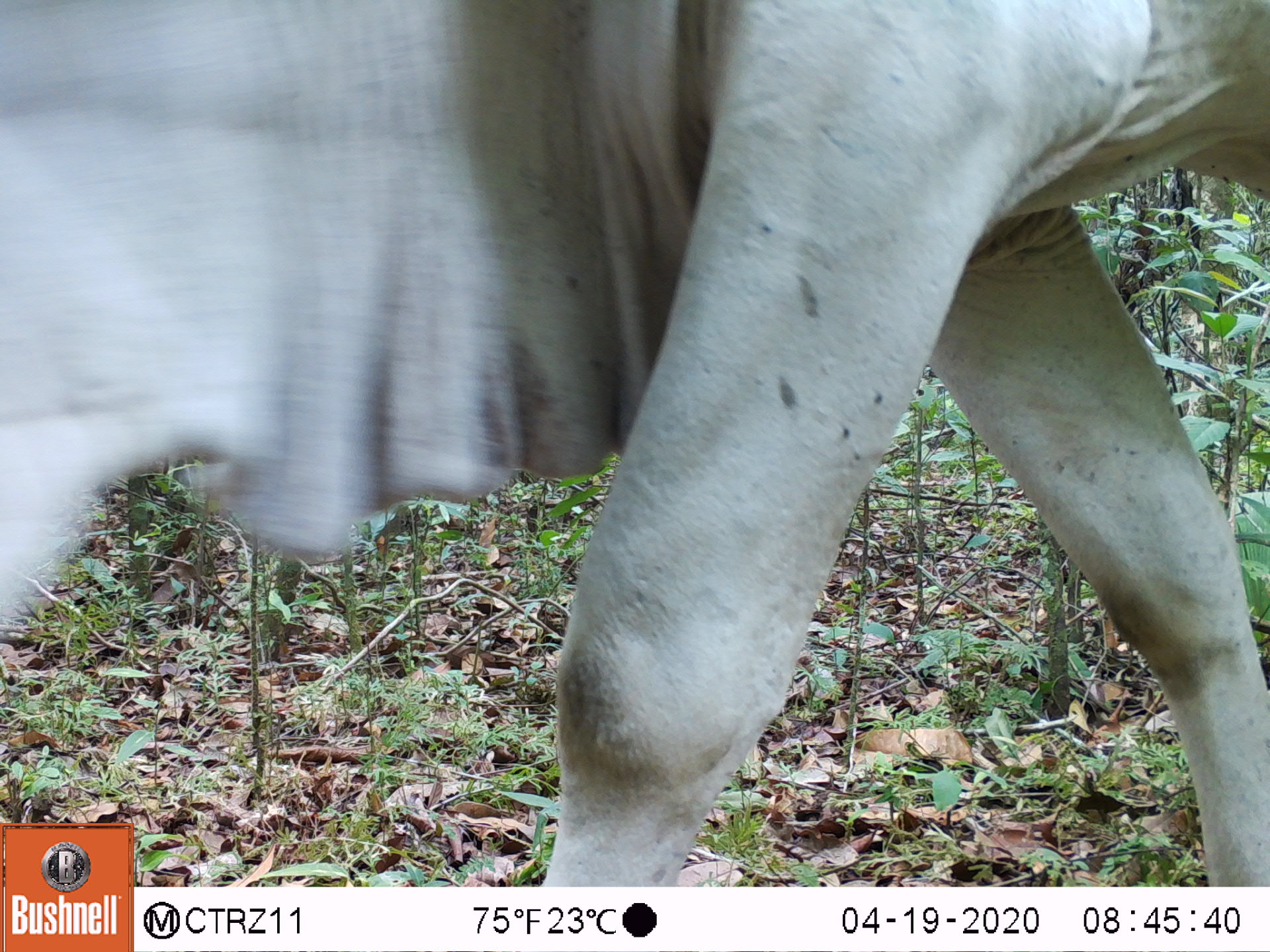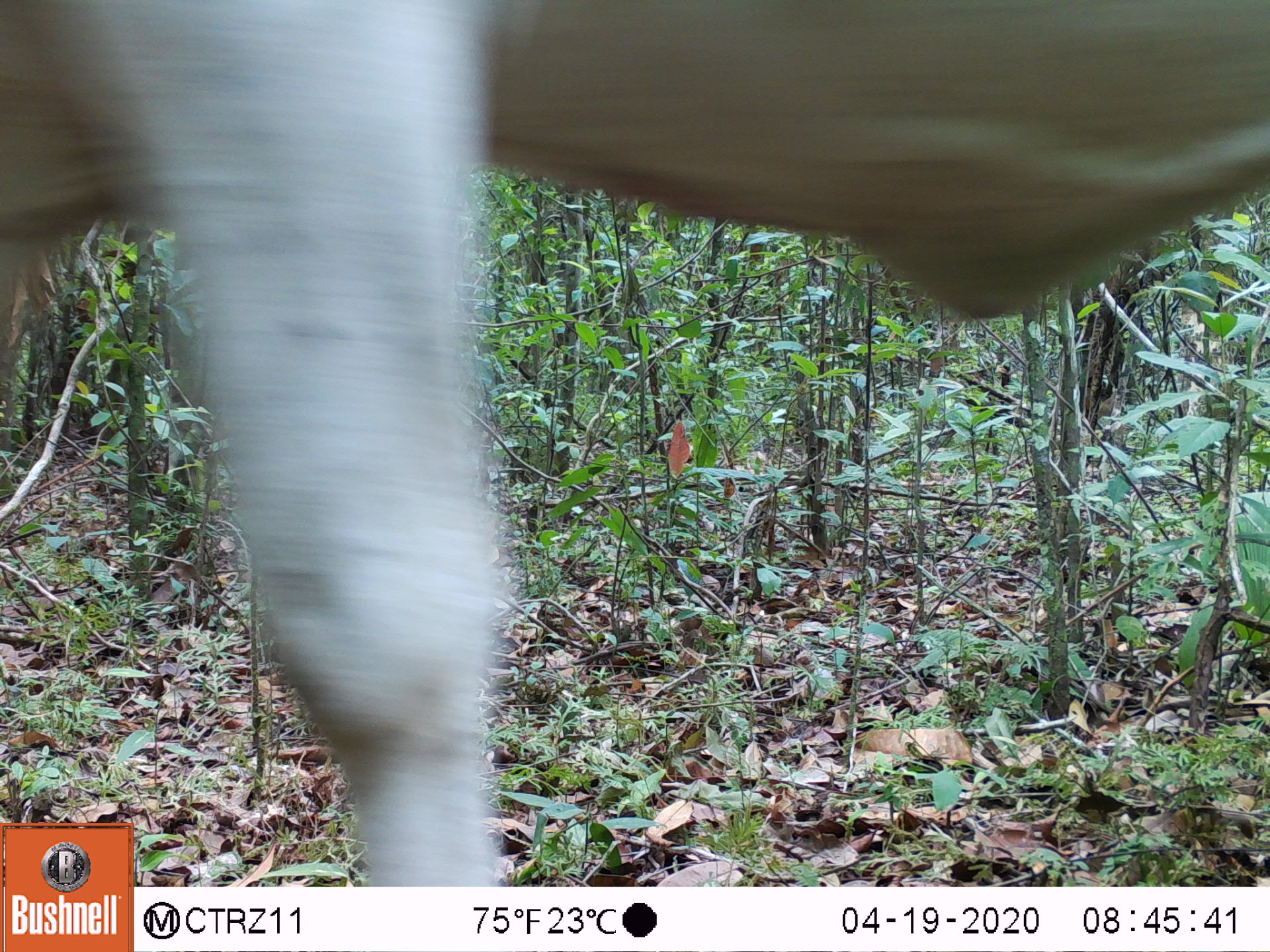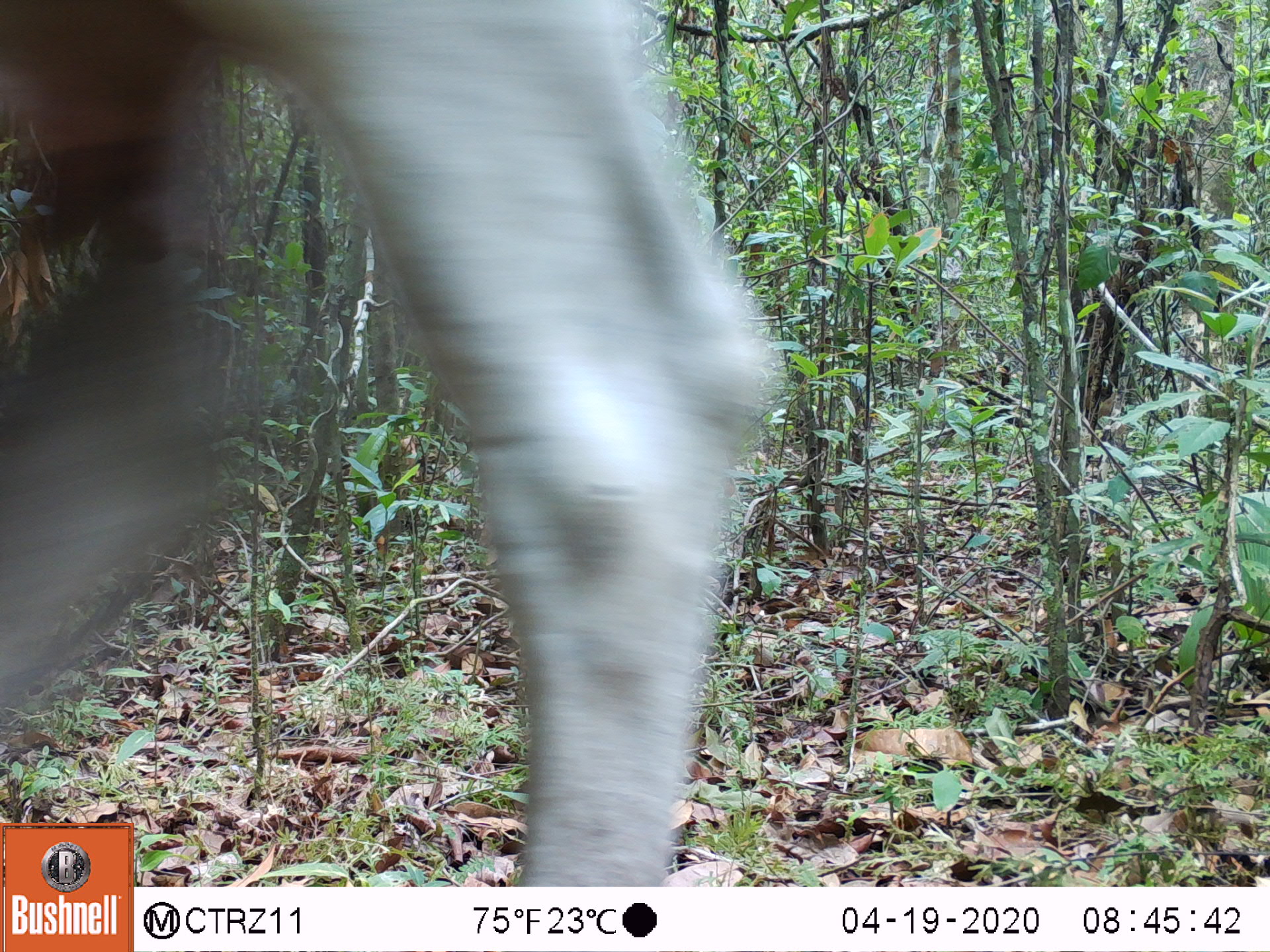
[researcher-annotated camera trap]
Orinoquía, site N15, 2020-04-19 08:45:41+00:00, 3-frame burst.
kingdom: Animalia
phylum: Chordata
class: Mammalia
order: Artiodactyla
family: Bovidae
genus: Bos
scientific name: Bos taurus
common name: cow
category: cattle